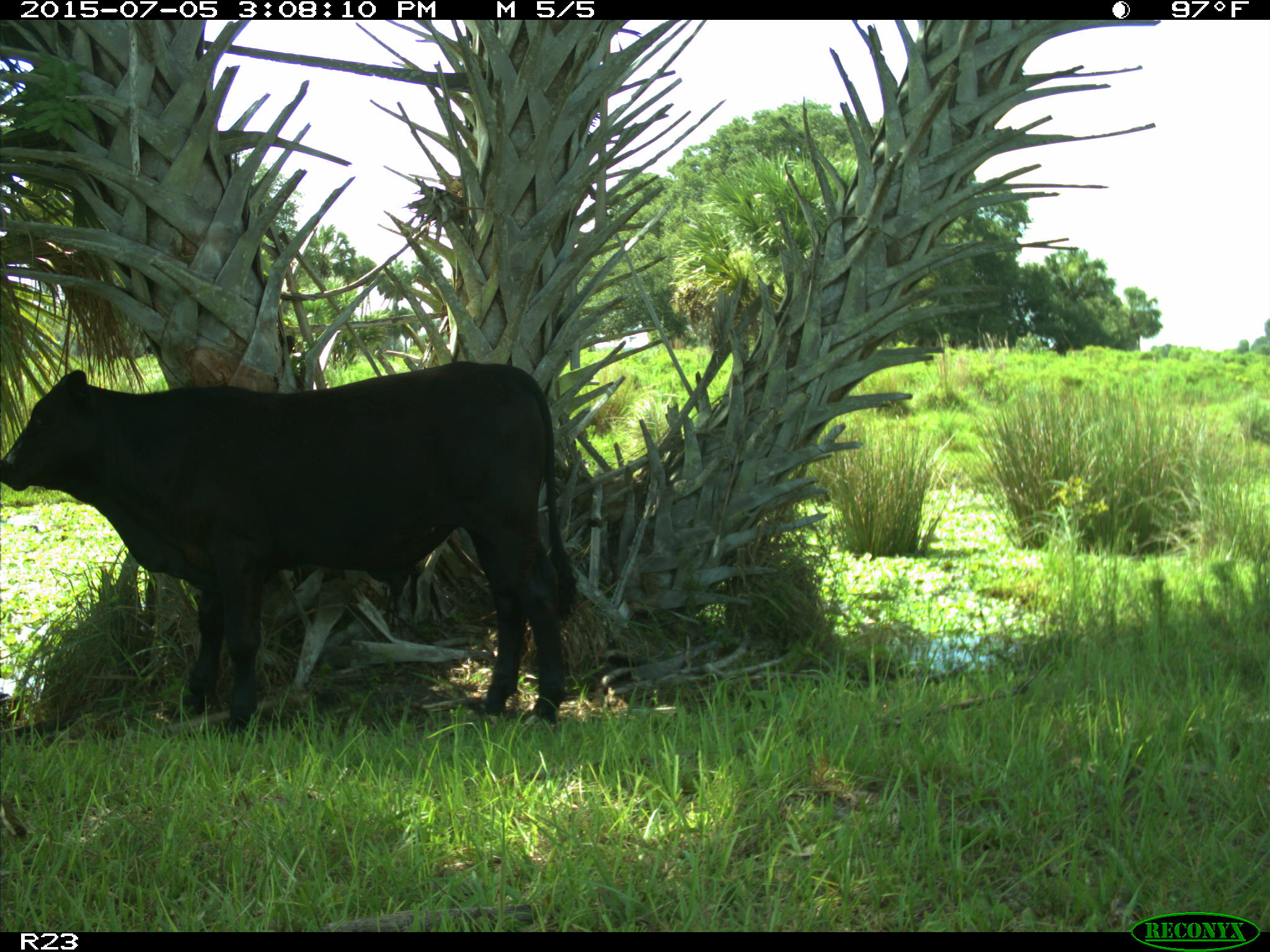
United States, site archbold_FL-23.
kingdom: Animalia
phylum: Chordata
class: Mammalia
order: Artiodactyla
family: Bovidae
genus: Bos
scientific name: Bos taurus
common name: domestic cow